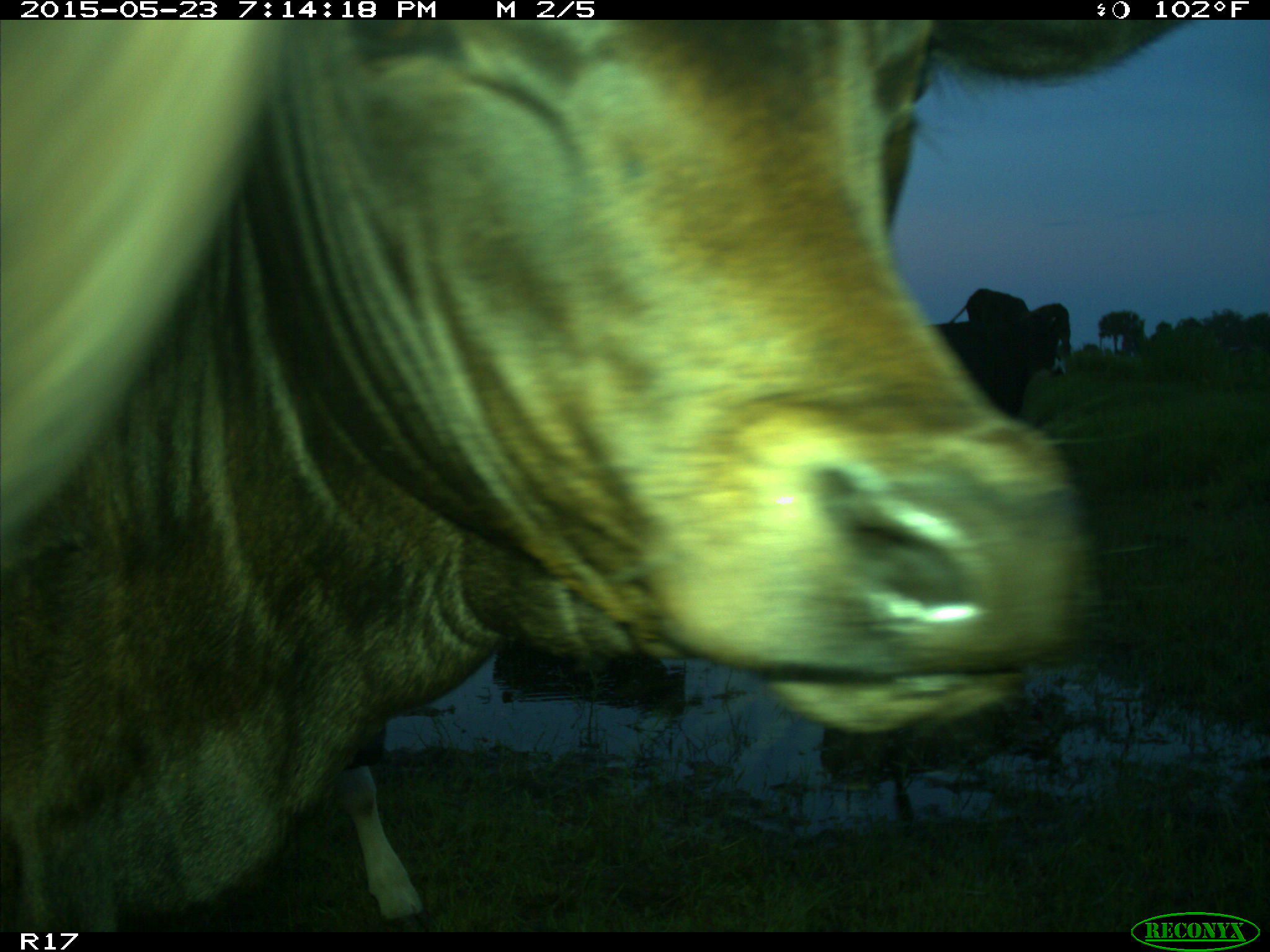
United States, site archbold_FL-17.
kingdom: Animalia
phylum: Chordata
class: Mammalia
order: Artiodactyla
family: Bovidae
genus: Bos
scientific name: Bos taurus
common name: domestic cow